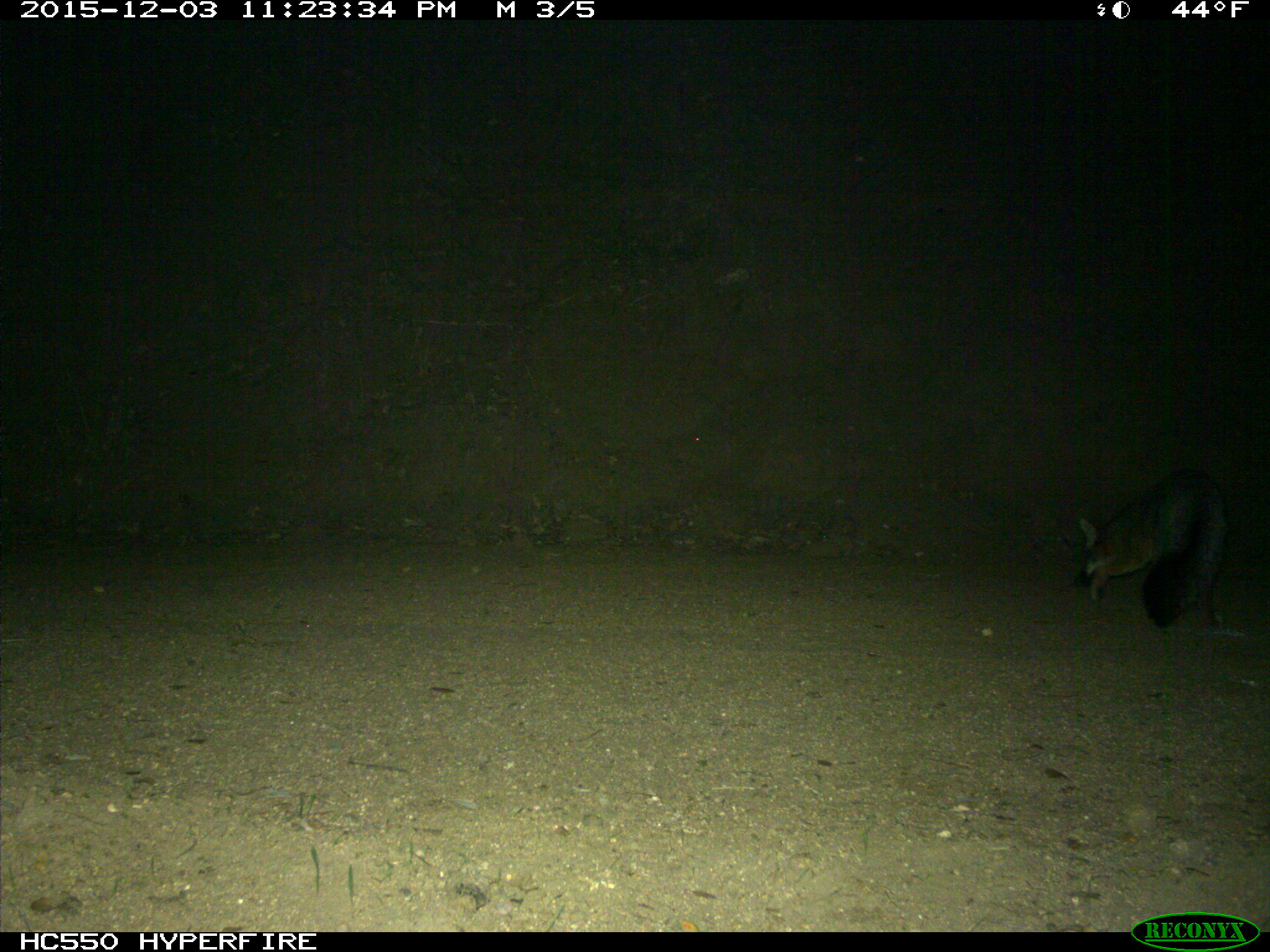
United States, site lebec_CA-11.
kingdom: Animalia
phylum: Chordata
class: Mammalia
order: Carnivora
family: Canidae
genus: Urocyon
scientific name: Urocyon cinereoargenteus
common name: gray fox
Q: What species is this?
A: Urocyon cinereoargenteus (gray fox).